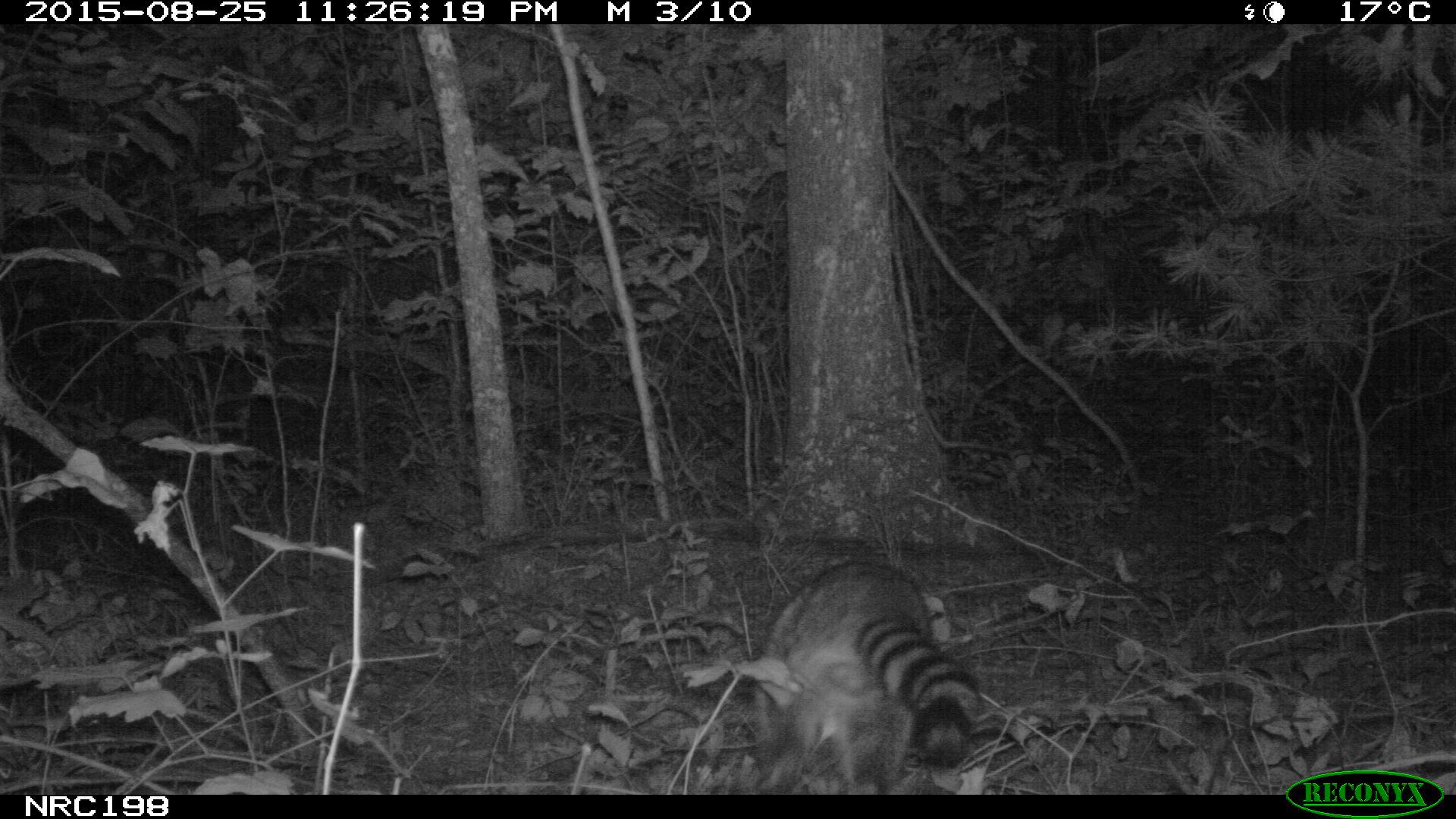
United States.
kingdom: Animalia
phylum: Chordata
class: Mammalia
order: Carnivora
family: Procyonidae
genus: Procyon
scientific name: Procyon lotor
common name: northern raccoon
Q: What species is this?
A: Northern Raccoon (Procyon lotor).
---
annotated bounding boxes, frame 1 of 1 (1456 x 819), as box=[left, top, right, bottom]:
Northern Raccoon: box=[739, 540, 1006, 785]